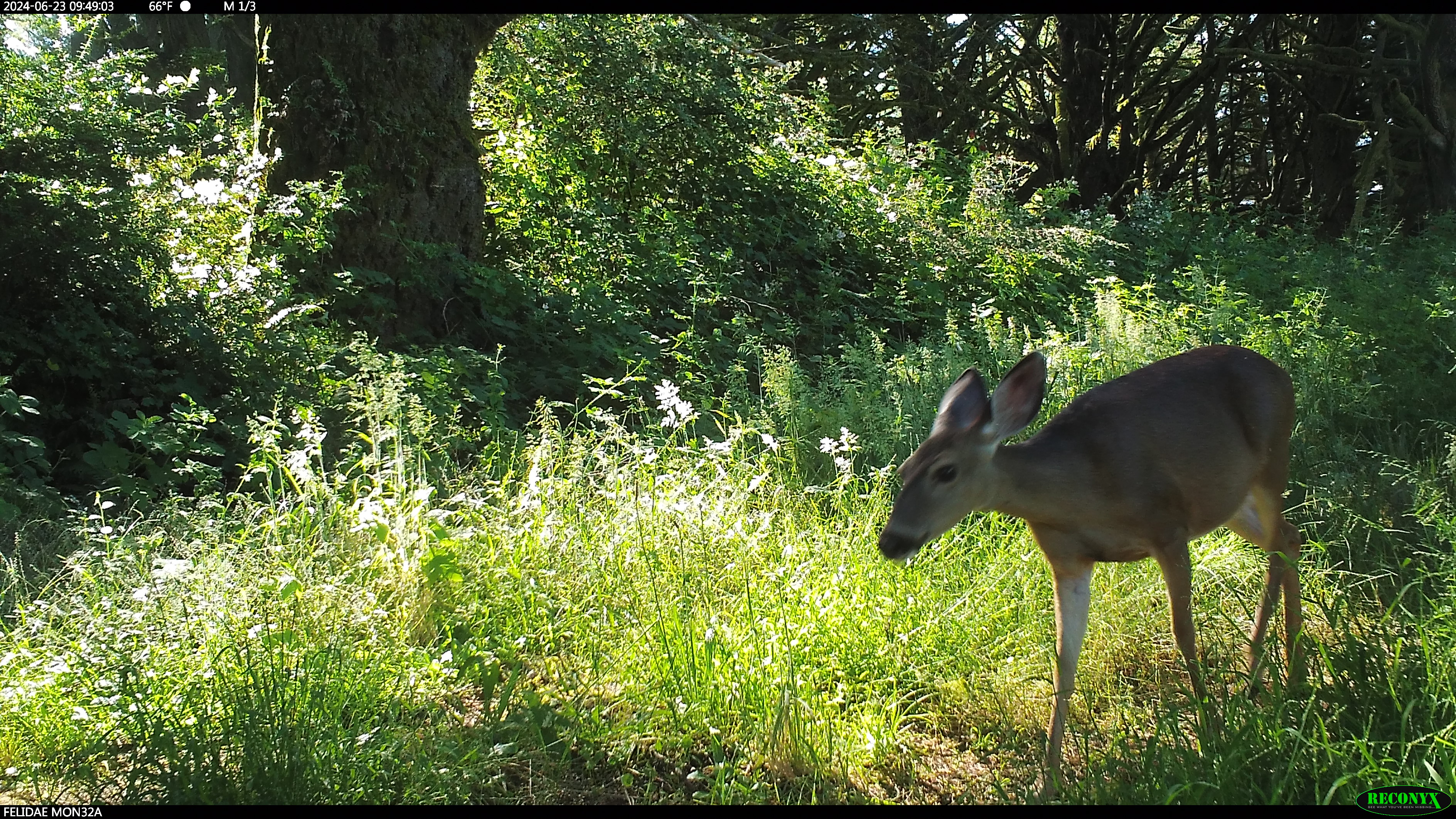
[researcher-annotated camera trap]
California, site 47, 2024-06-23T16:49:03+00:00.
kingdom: Animalia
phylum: Chordata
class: Mammalia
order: Artiodactyla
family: Cervidae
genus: Odocoileus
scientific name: Odocoileus hemionus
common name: mule deer